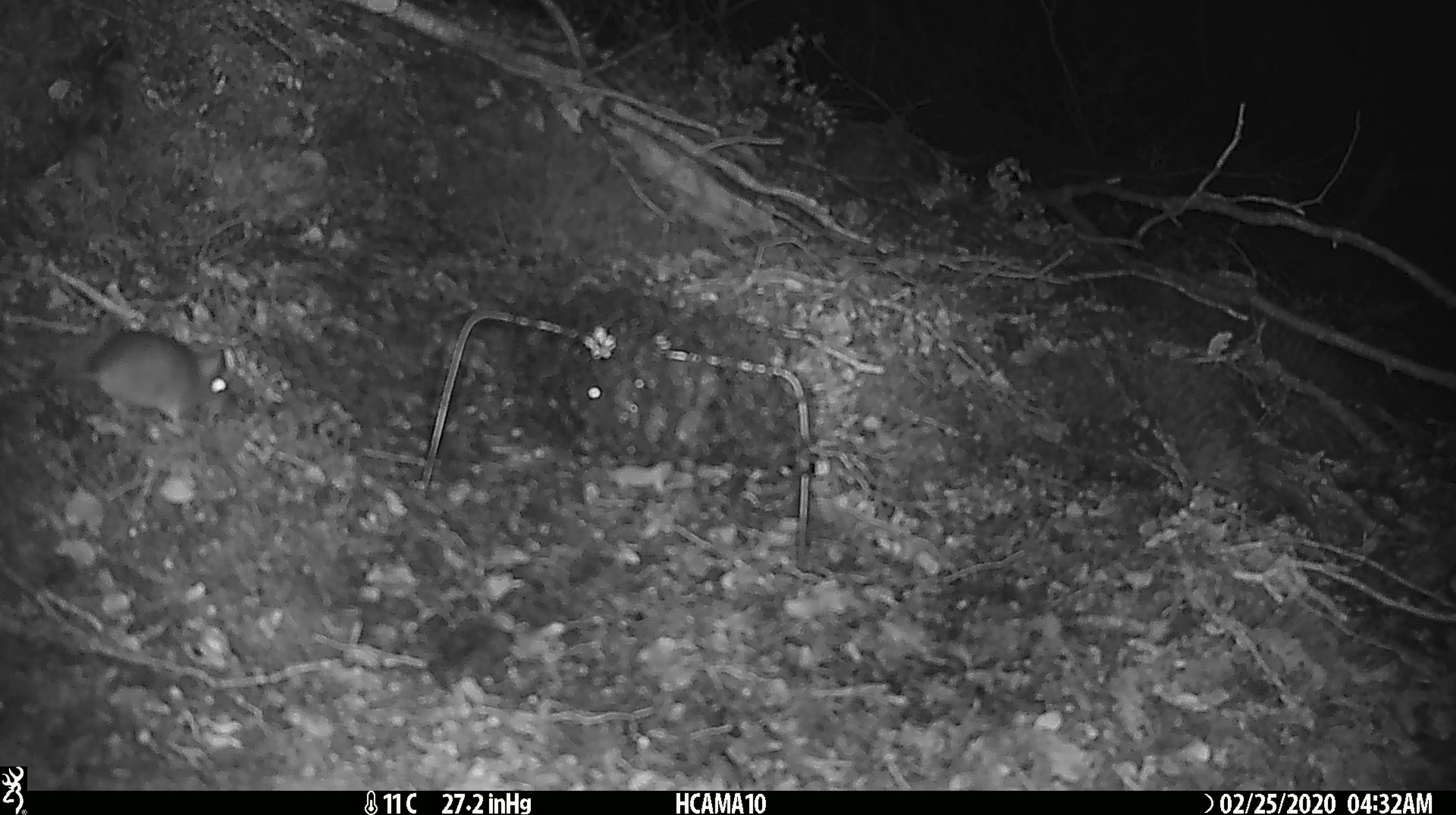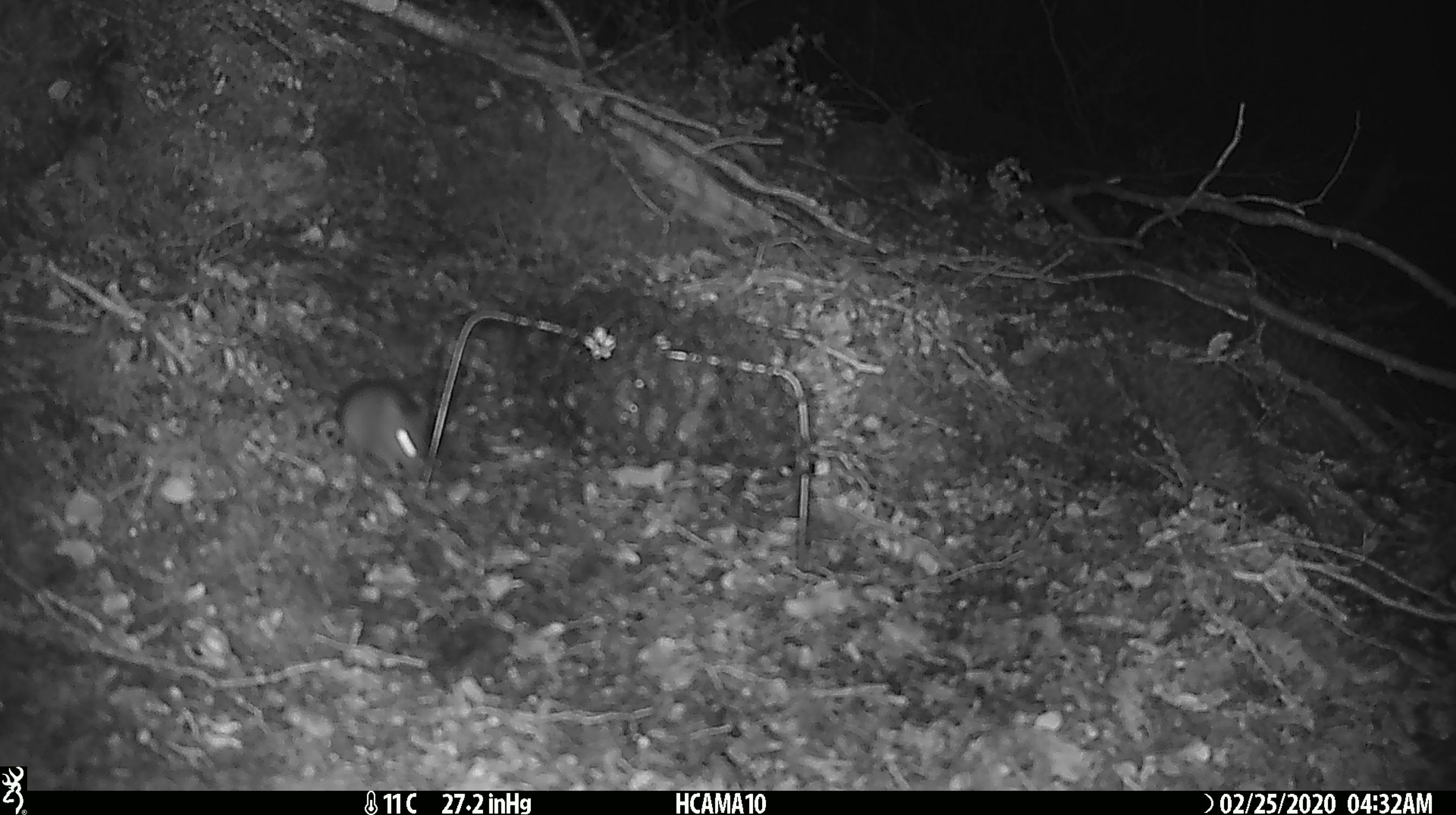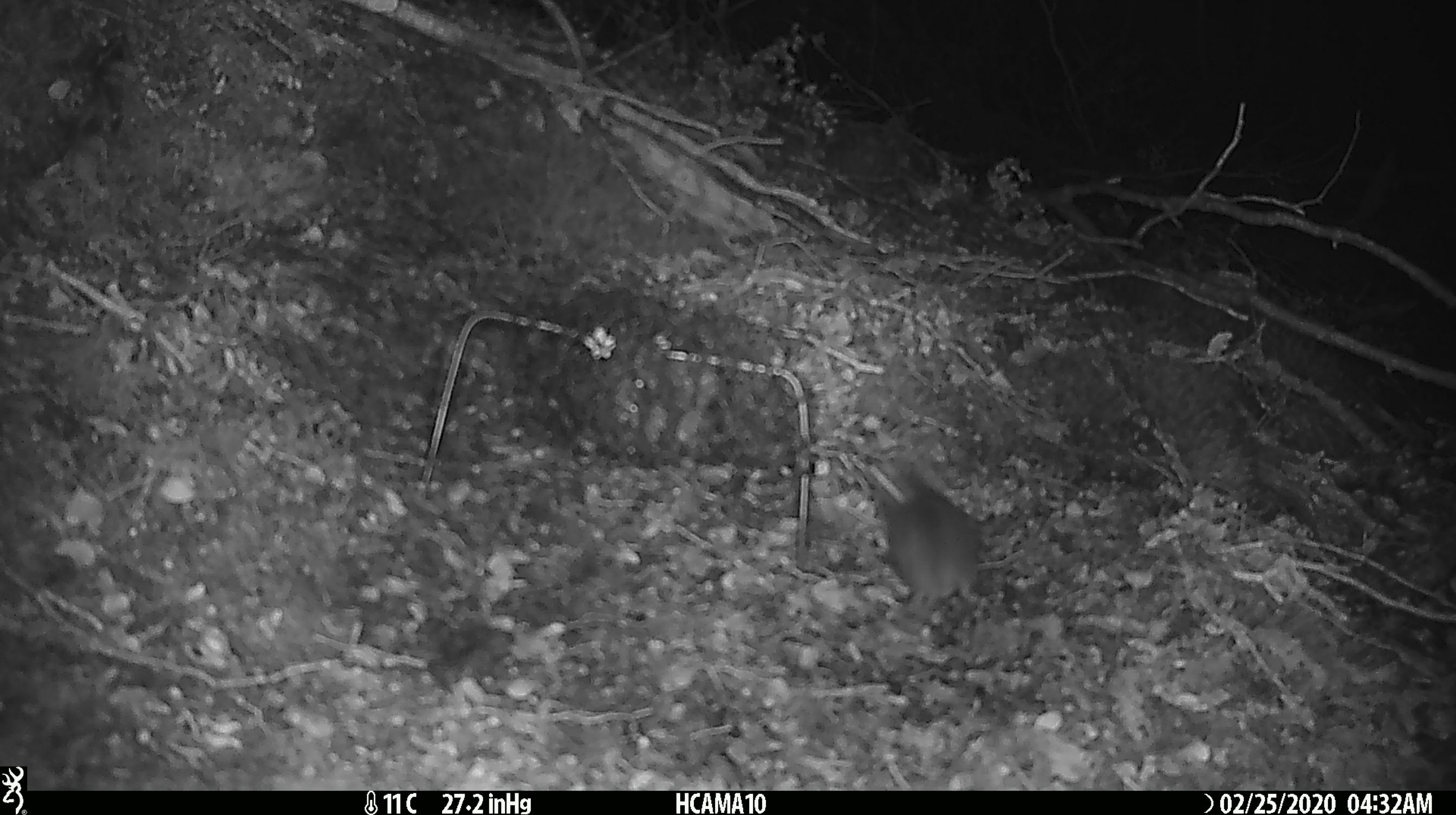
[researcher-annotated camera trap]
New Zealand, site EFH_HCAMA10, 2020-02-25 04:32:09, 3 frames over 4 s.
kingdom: Animalia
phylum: Chordata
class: Mammalia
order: Rodentia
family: Muridae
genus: Mus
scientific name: Mus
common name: mouse